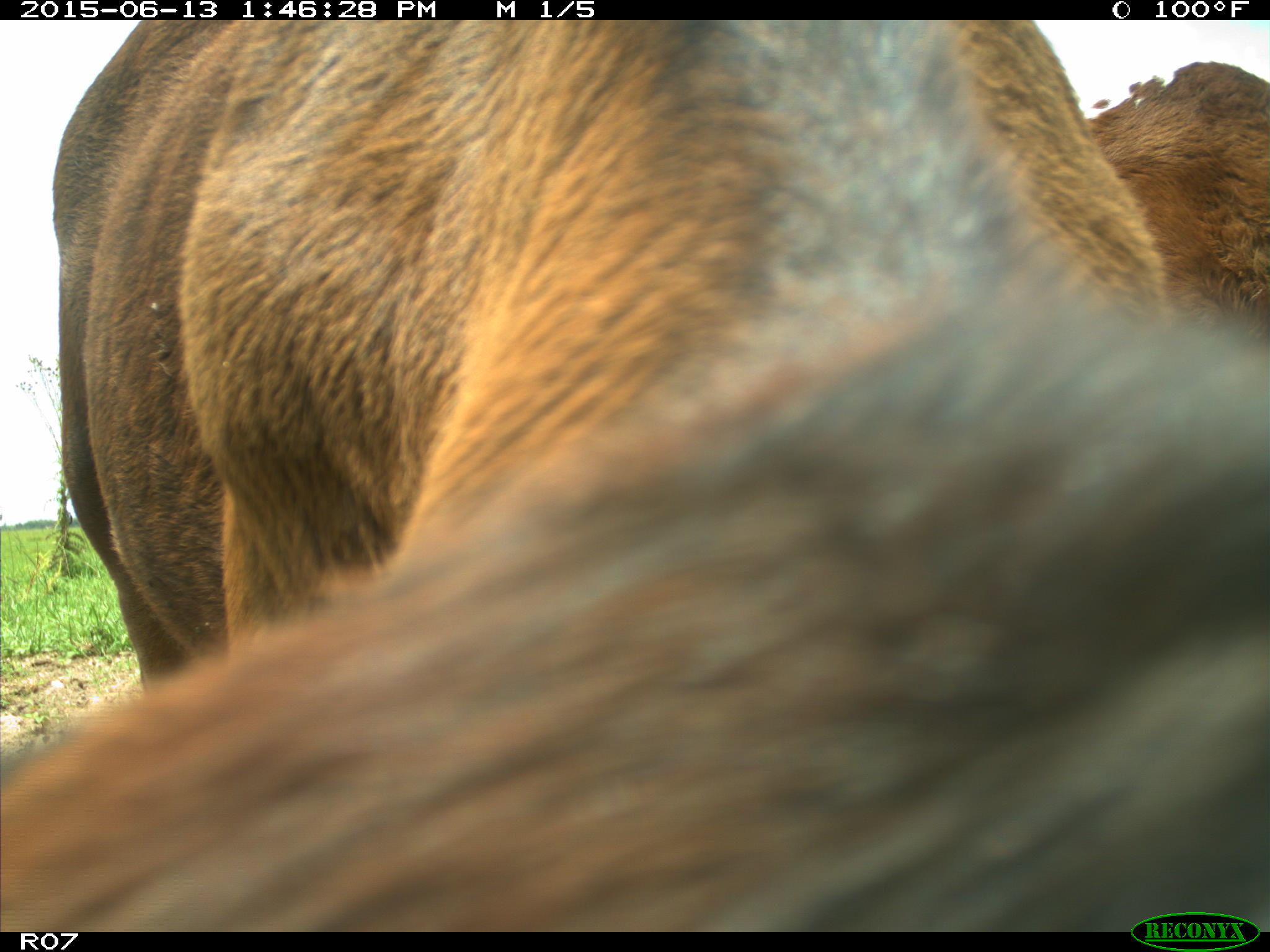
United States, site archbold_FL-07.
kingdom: Animalia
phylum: Chordata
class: Mammalia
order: Artiodactyla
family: Bovidae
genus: Bos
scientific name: Bos taurus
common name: domestic cow